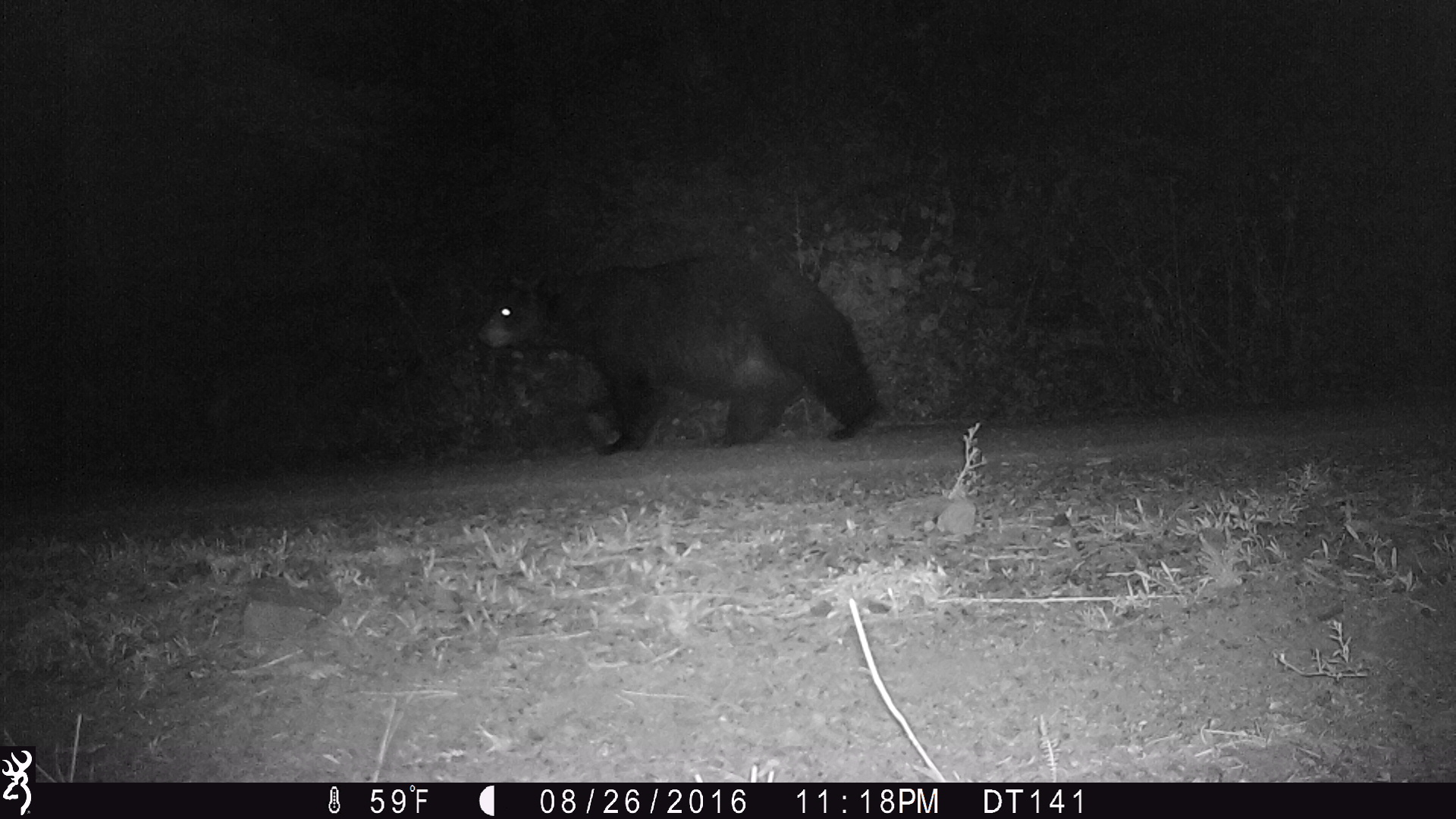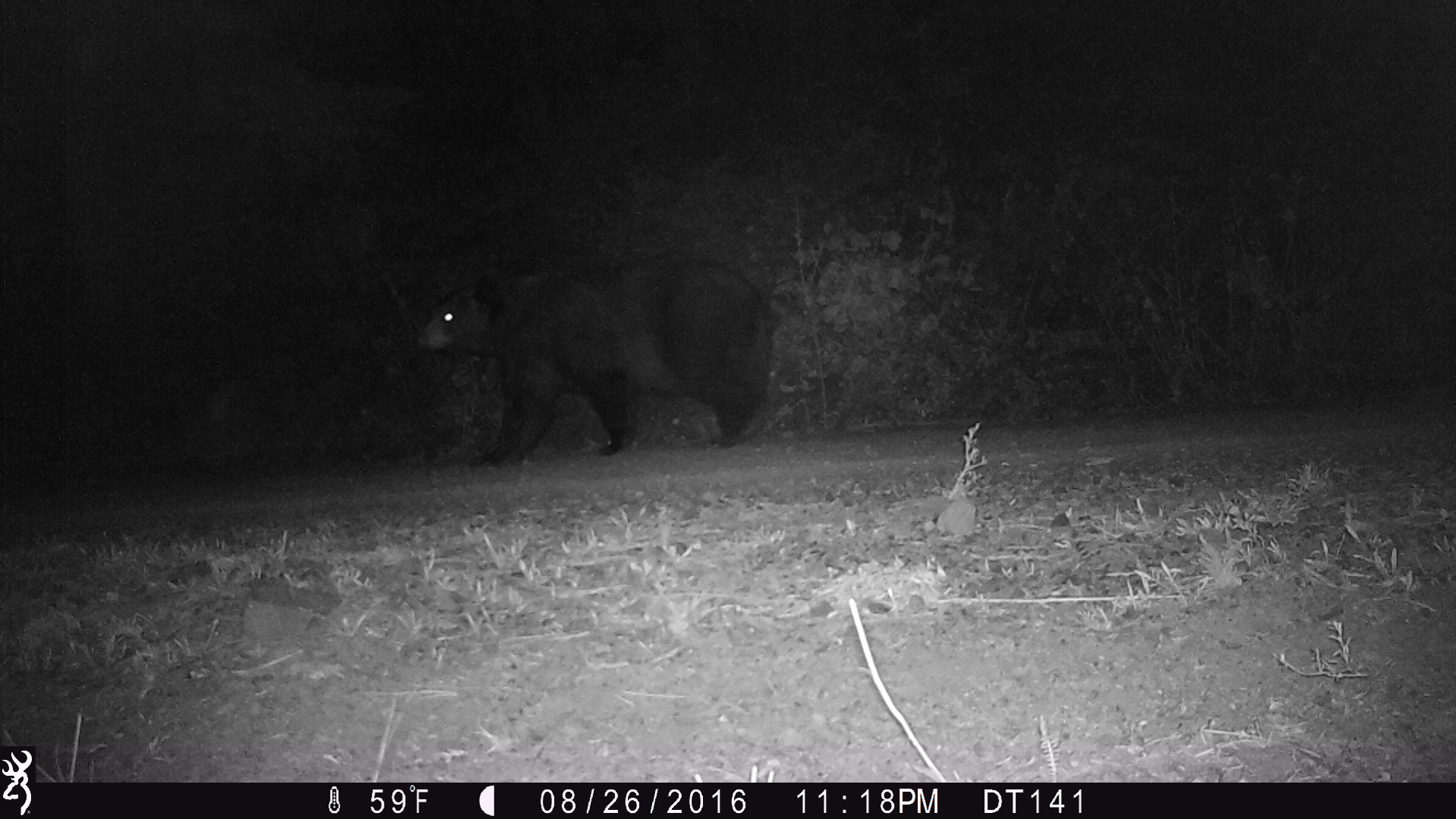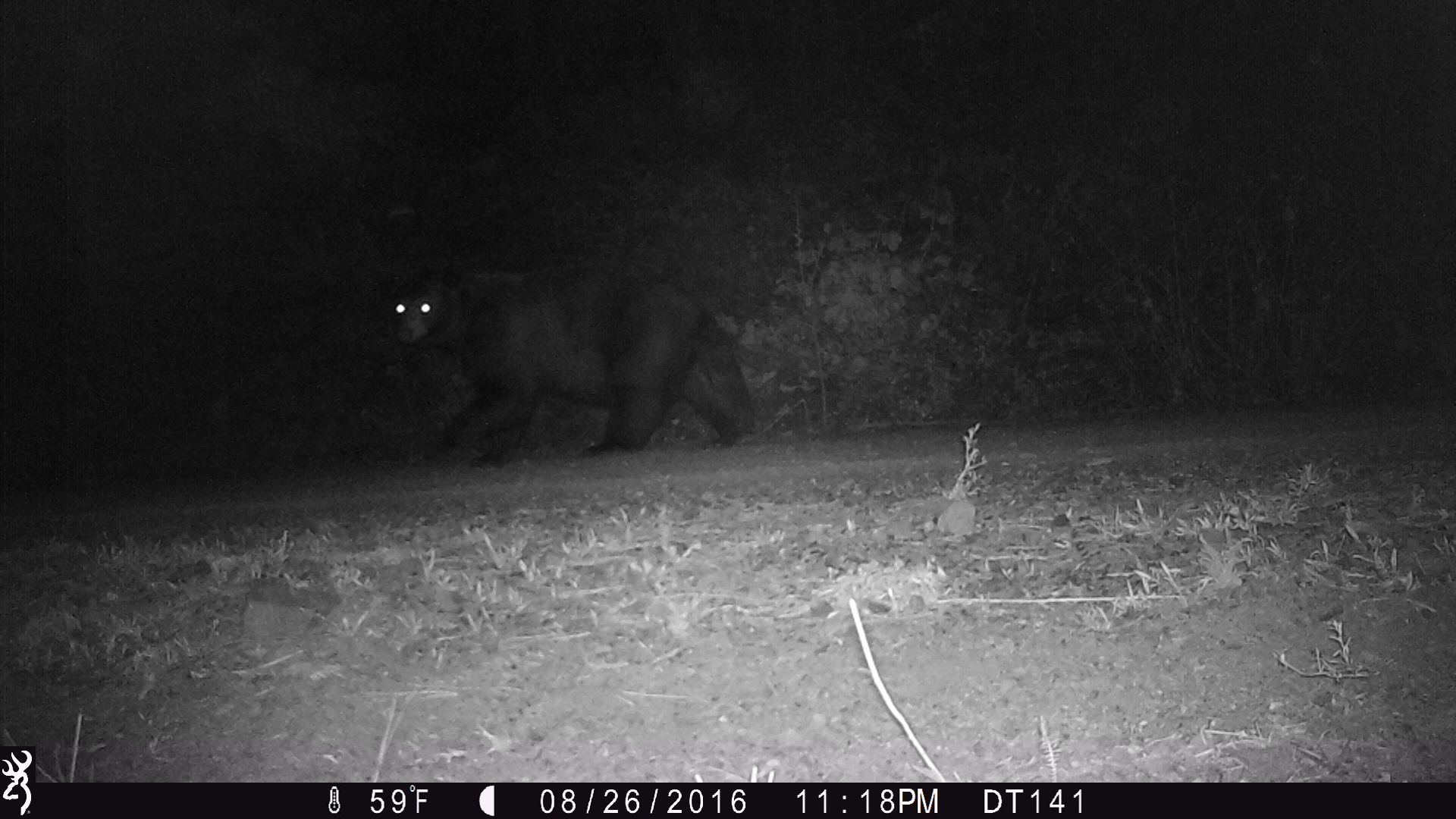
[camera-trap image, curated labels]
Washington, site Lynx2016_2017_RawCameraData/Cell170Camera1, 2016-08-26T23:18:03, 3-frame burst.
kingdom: Animalia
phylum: Chordata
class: Mammalia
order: Carnivora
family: Ursidae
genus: Ursus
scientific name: Ursus americanus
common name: american black bear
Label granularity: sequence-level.